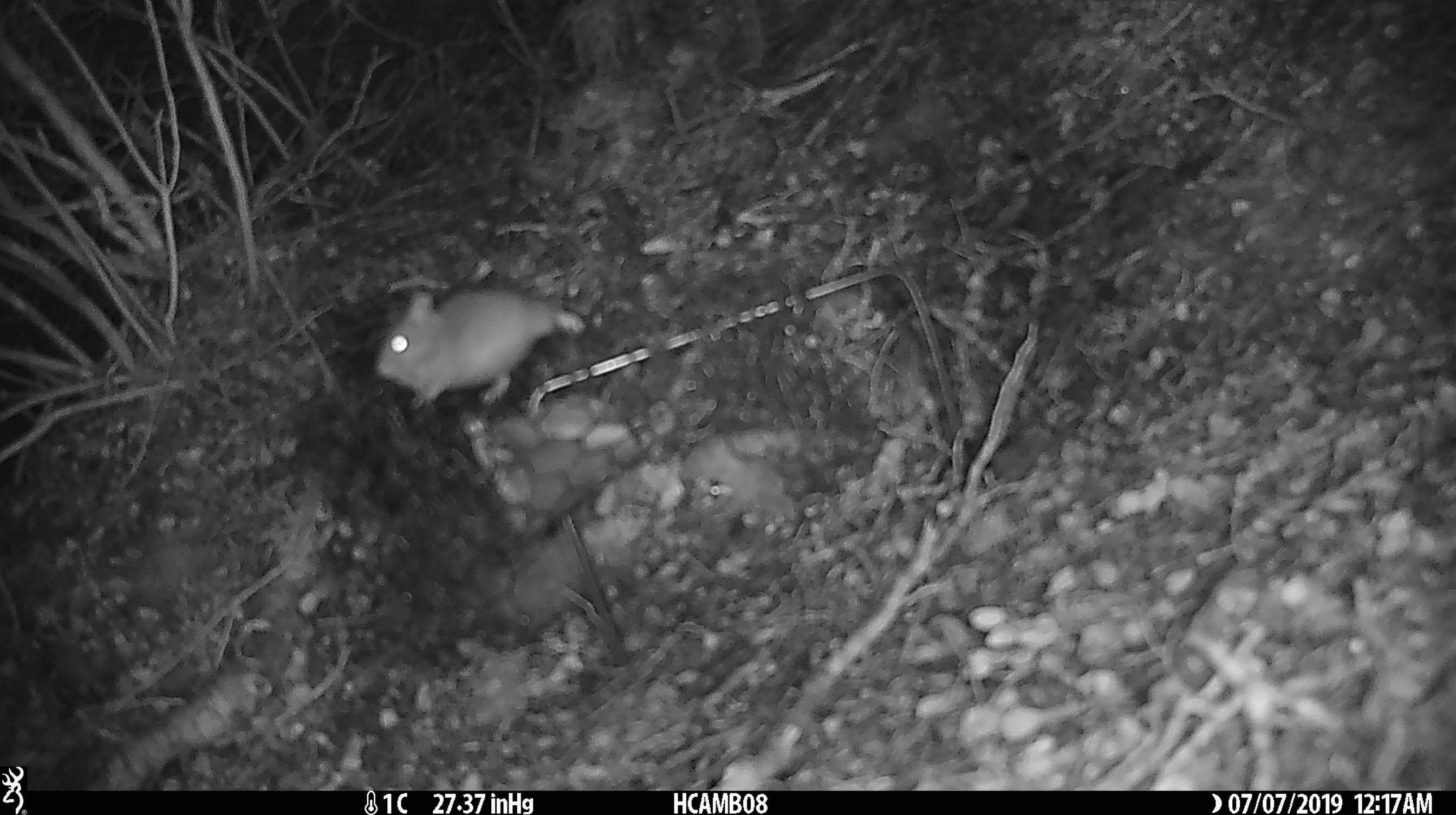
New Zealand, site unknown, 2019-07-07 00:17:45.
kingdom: Animalia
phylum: Chordata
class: Mammalia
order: Rodentia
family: Muridae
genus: Mus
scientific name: Mus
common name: mouse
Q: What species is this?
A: Mouse (Mus).